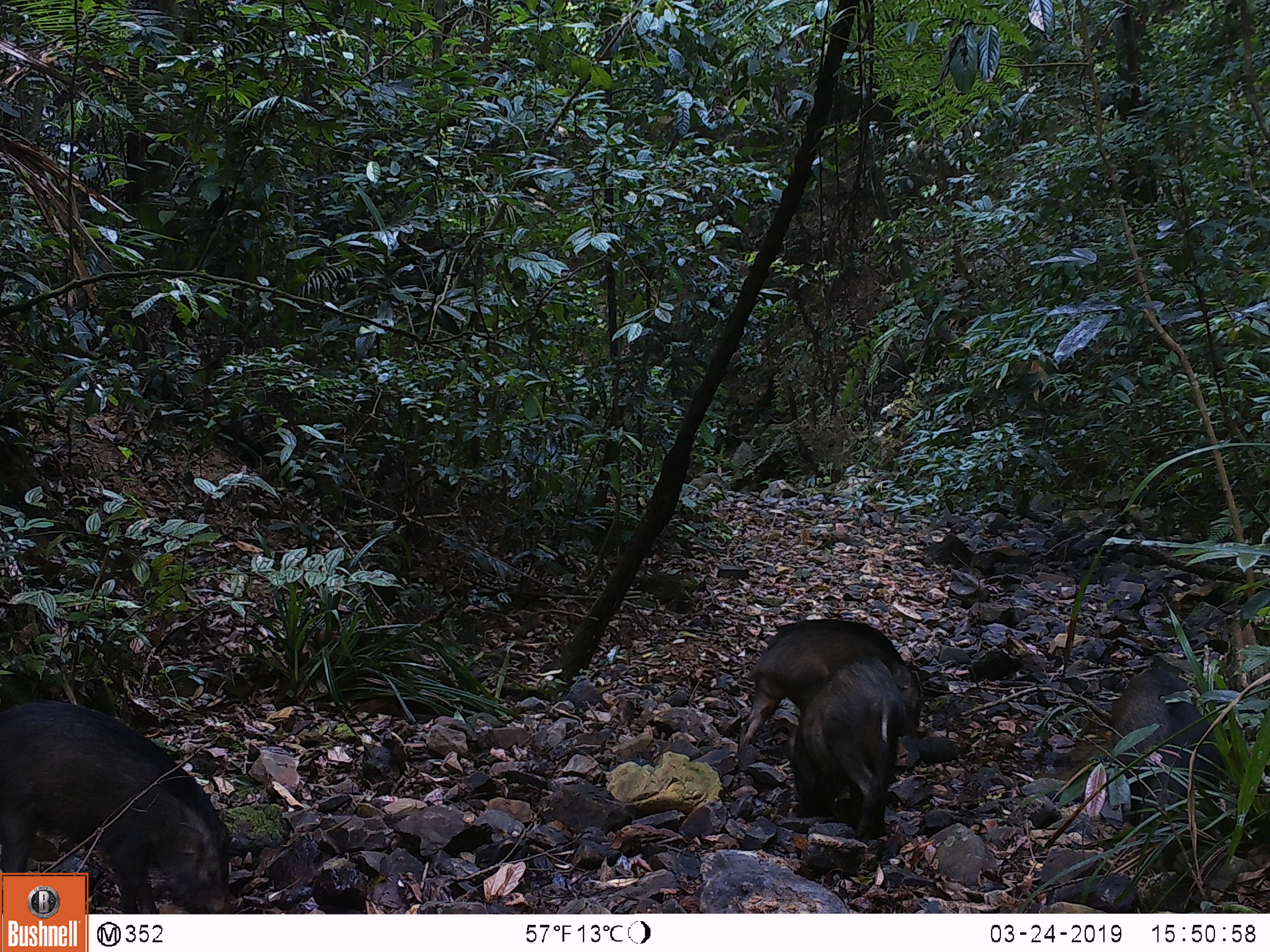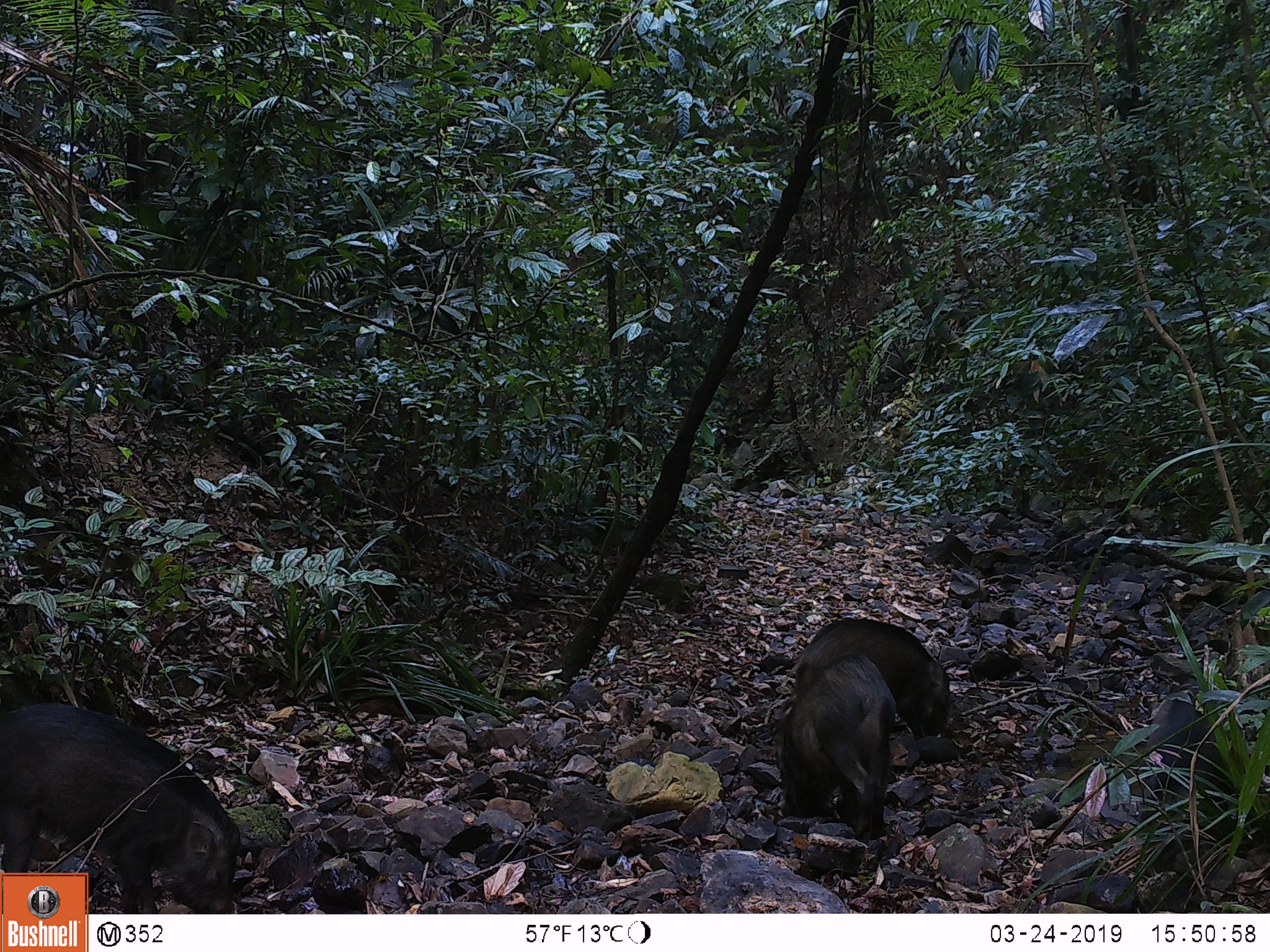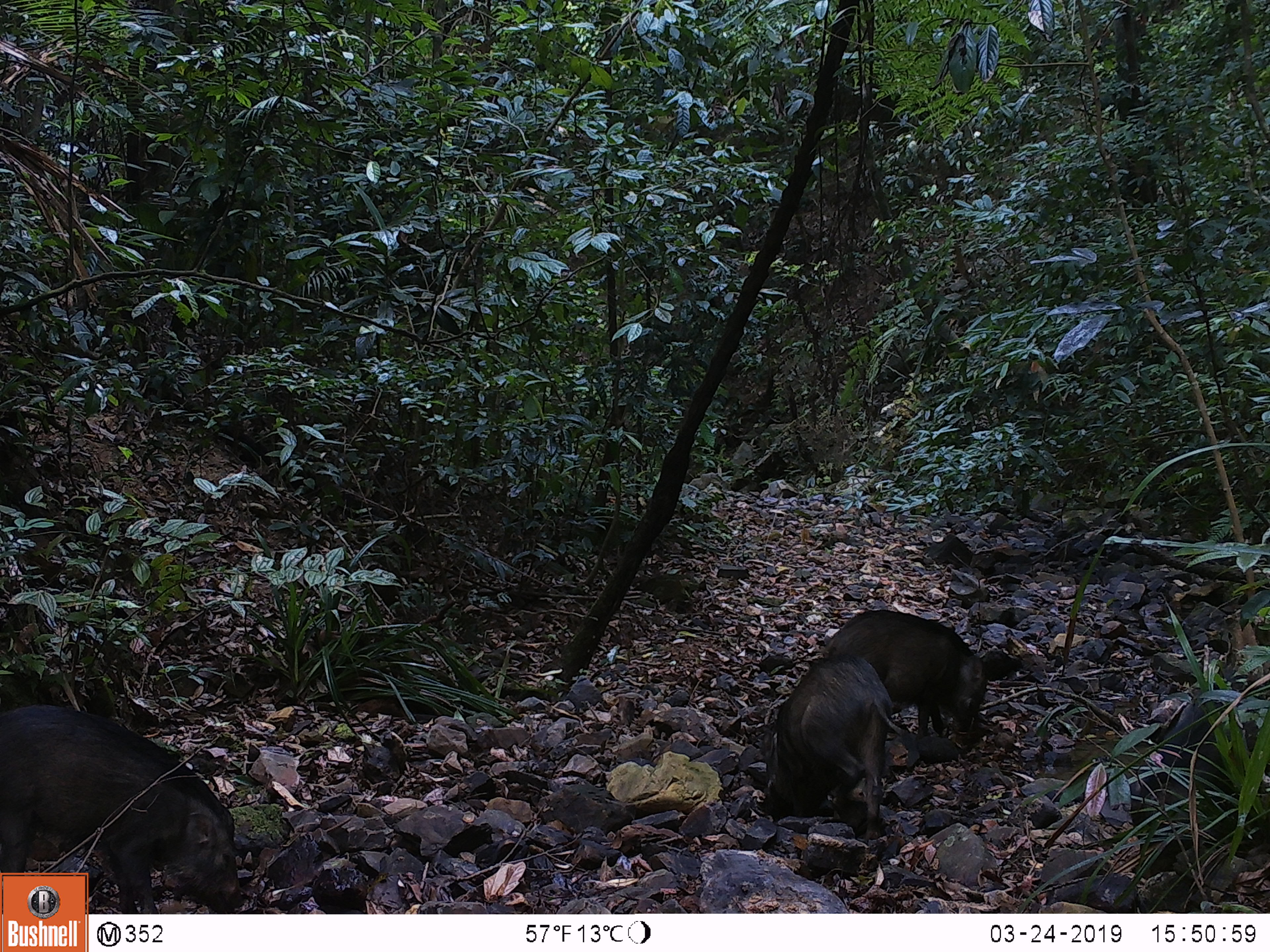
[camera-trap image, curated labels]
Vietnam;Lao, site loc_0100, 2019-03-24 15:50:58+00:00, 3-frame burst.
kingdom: Animalia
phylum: Chordata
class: Mammalia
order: Artiodactyla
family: Suidae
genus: Sus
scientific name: Sus scrofa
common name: eurasian wild pig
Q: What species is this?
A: Eurasian wild pig (Sus scrofa).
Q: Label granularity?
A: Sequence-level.